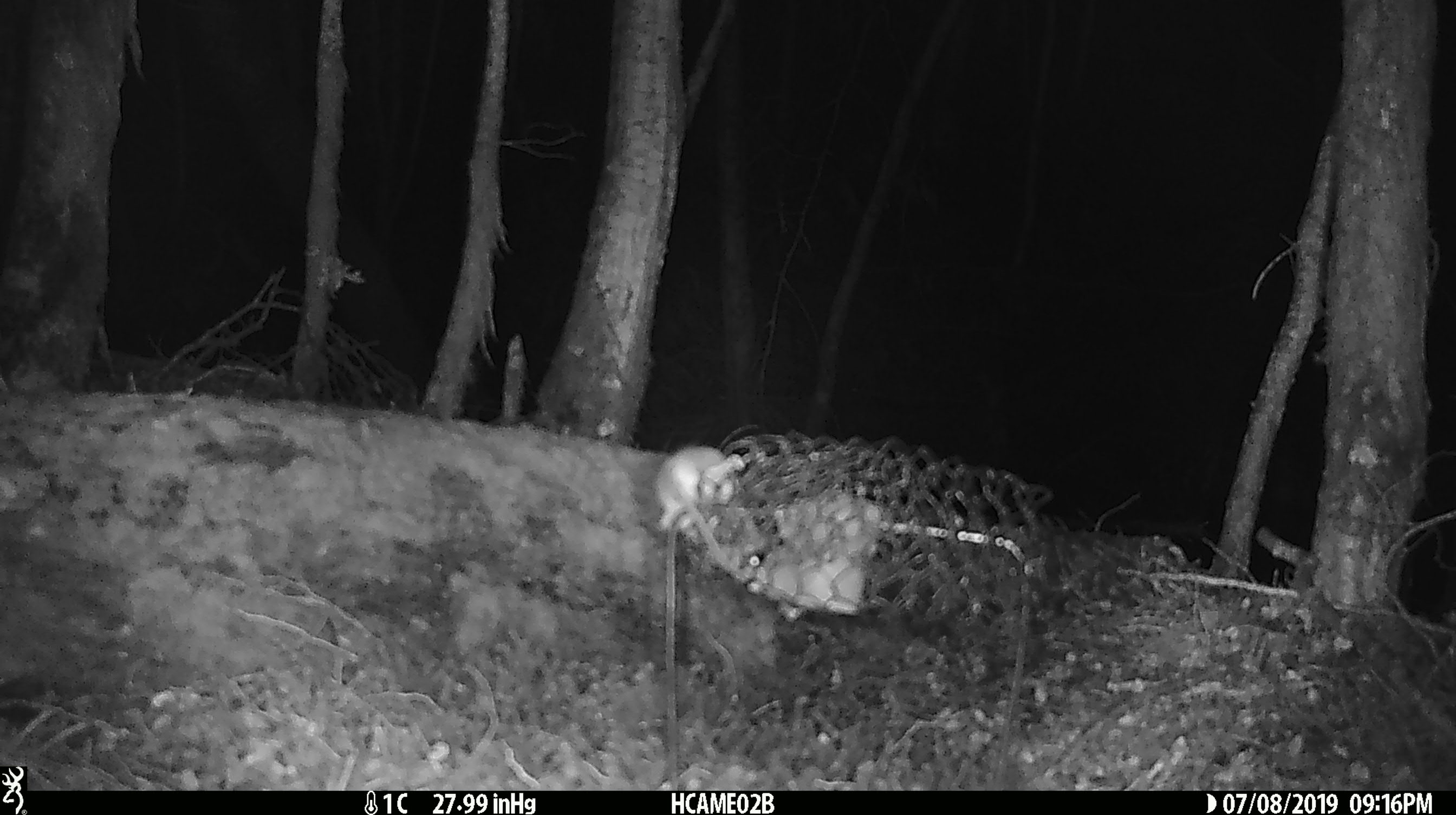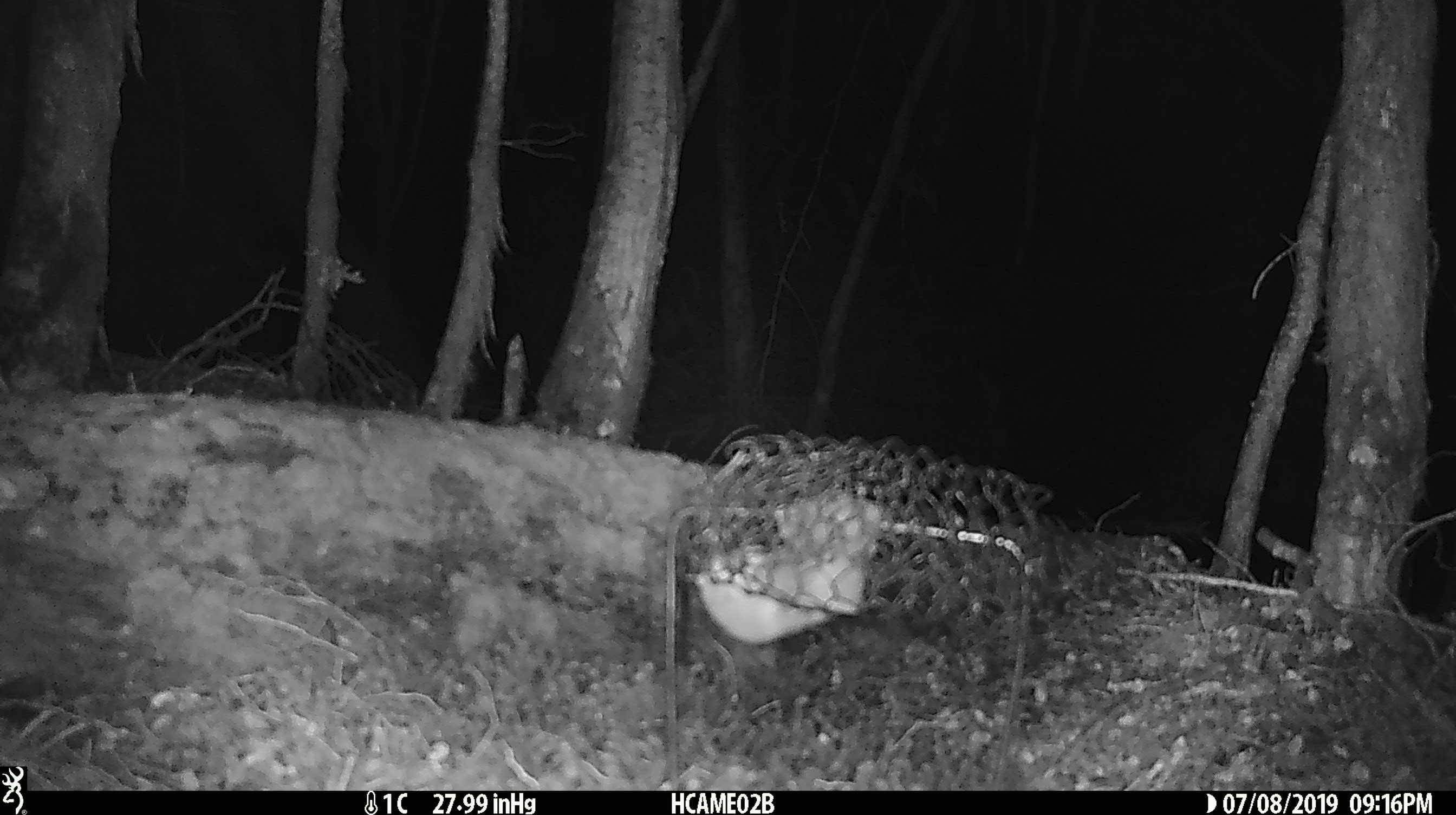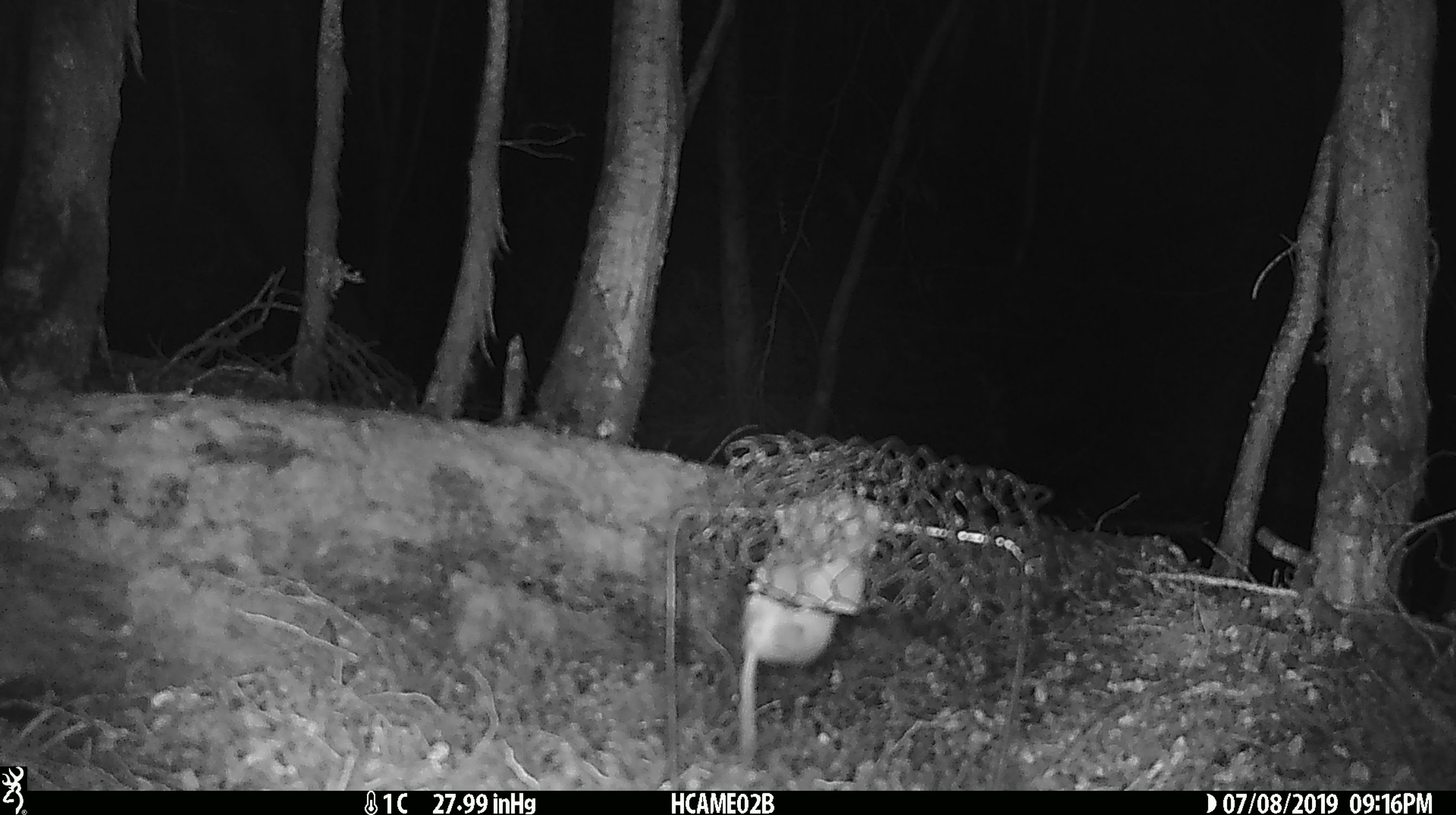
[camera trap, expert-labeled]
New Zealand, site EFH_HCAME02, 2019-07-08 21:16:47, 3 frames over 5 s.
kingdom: Animalia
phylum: Chordata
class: Mammalia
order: Rodentia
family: Muridae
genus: Mus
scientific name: Mus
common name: mouse